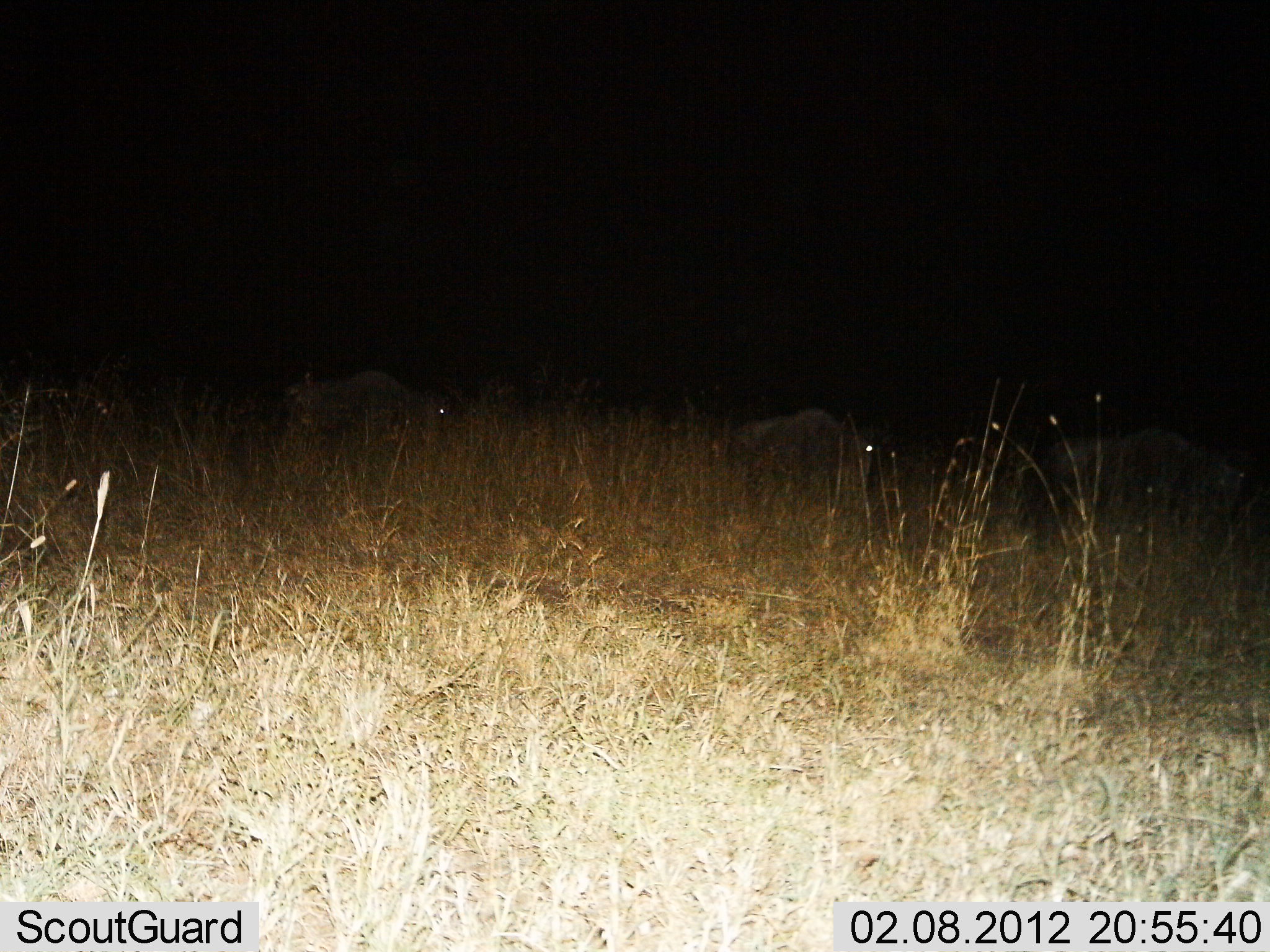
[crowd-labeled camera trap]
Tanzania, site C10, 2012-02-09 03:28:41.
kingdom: Animalia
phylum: Chordata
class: Mammalia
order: Artiodactyla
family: Bovidae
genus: Connochaetes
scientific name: Connochaetes taurinus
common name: blue wildebeest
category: wildebeest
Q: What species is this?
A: Wildebeest (blue wildebeest) (Connochaetes taurinus).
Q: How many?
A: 3.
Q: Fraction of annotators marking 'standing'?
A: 50%.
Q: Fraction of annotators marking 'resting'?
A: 12%.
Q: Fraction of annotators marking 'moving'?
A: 50%.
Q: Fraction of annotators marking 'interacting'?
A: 0%.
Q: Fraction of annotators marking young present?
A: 0%.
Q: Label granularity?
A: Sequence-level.